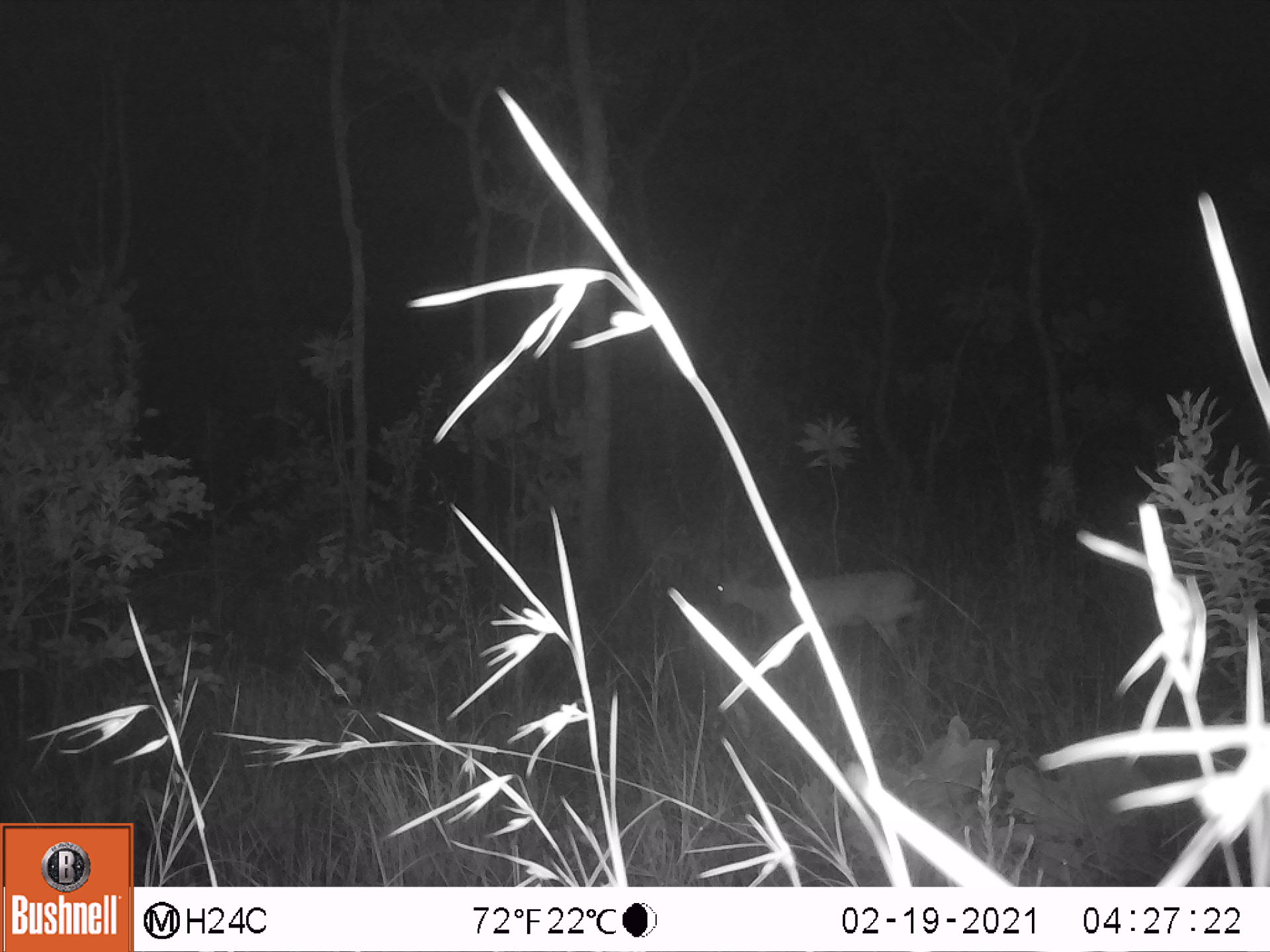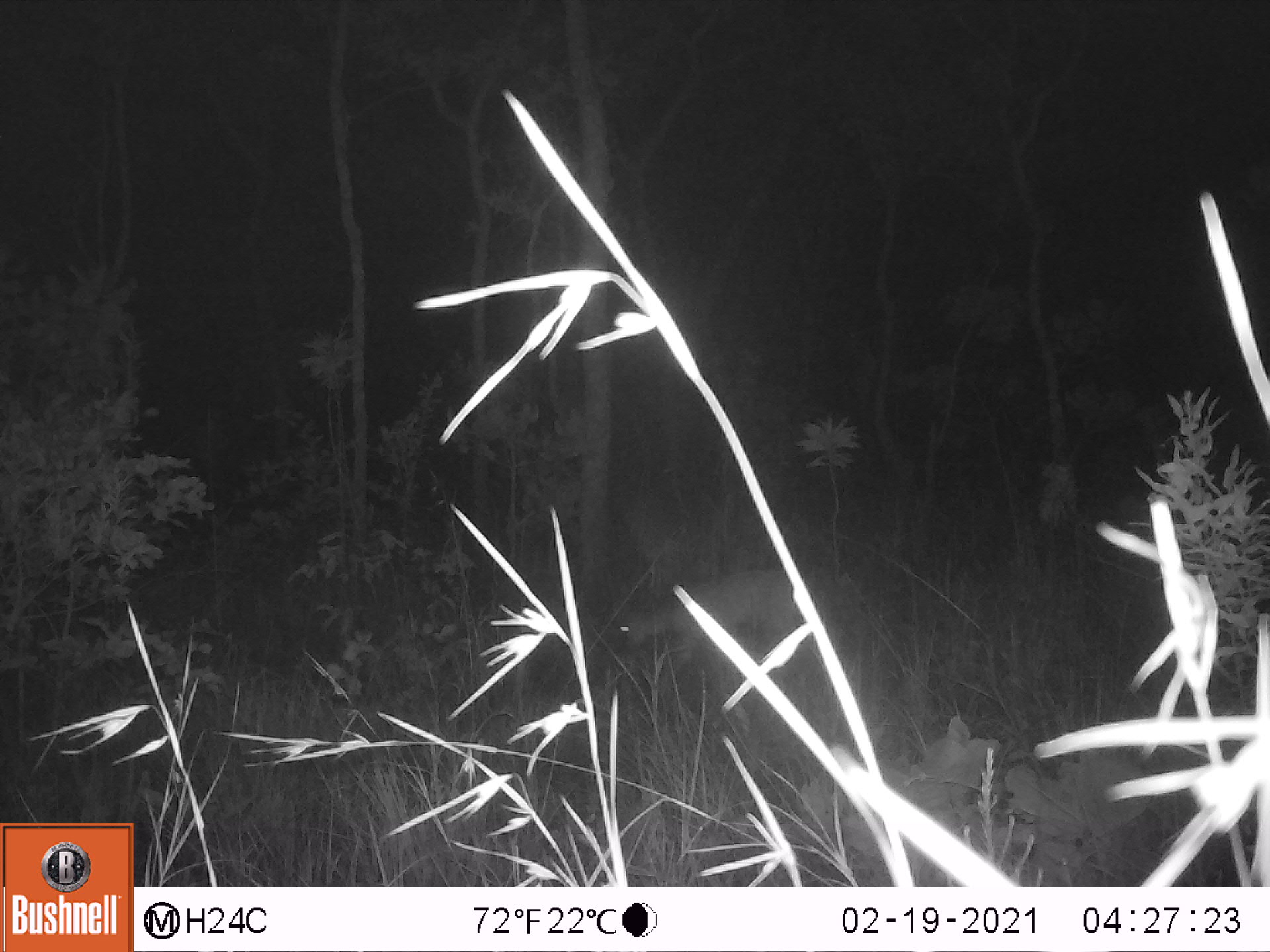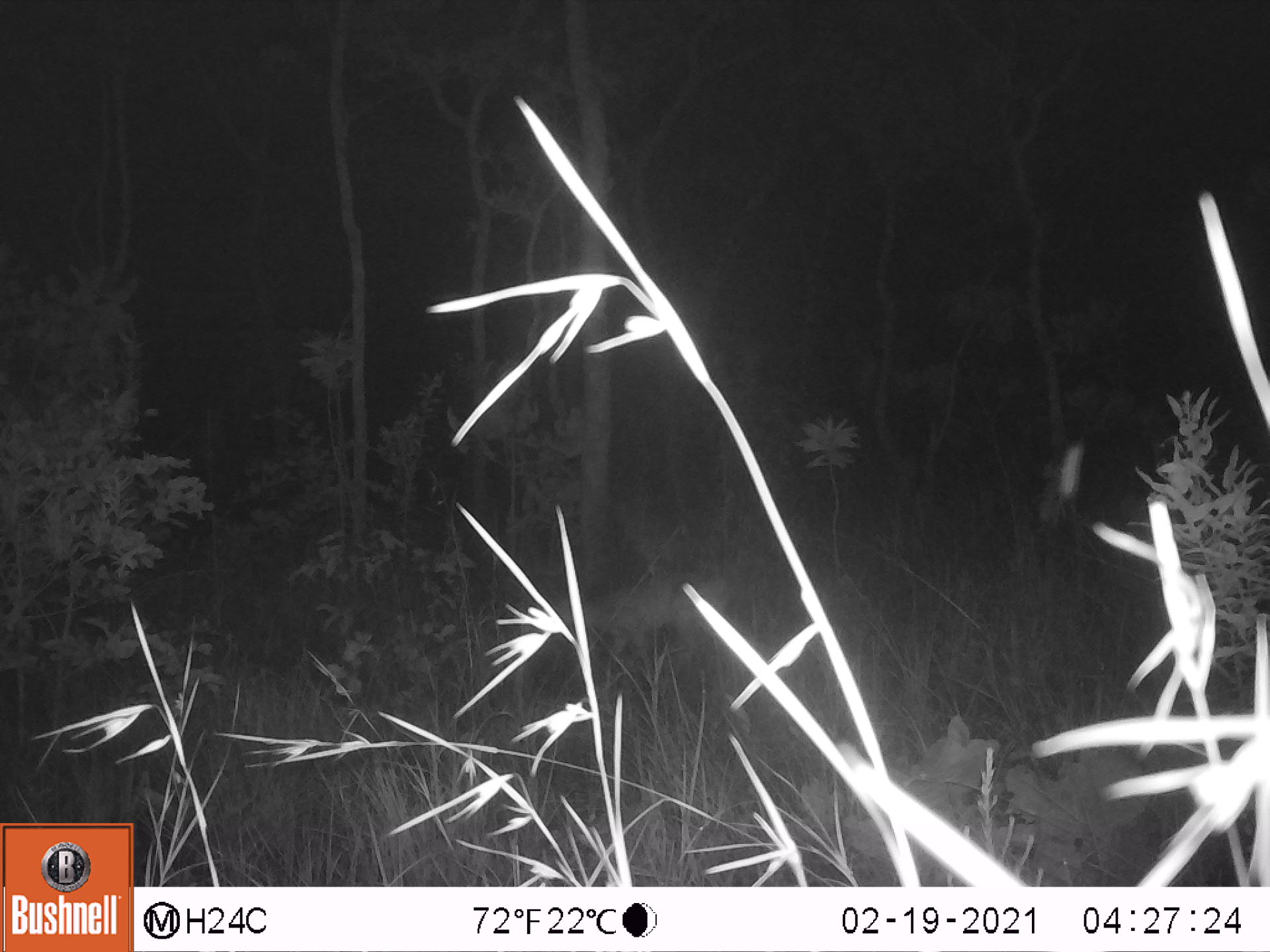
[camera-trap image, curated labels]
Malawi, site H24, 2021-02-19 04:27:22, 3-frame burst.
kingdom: Animalia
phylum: Chordata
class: Mammalia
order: Artiodactyla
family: Bovidae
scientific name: Antilopinae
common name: small antelope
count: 1